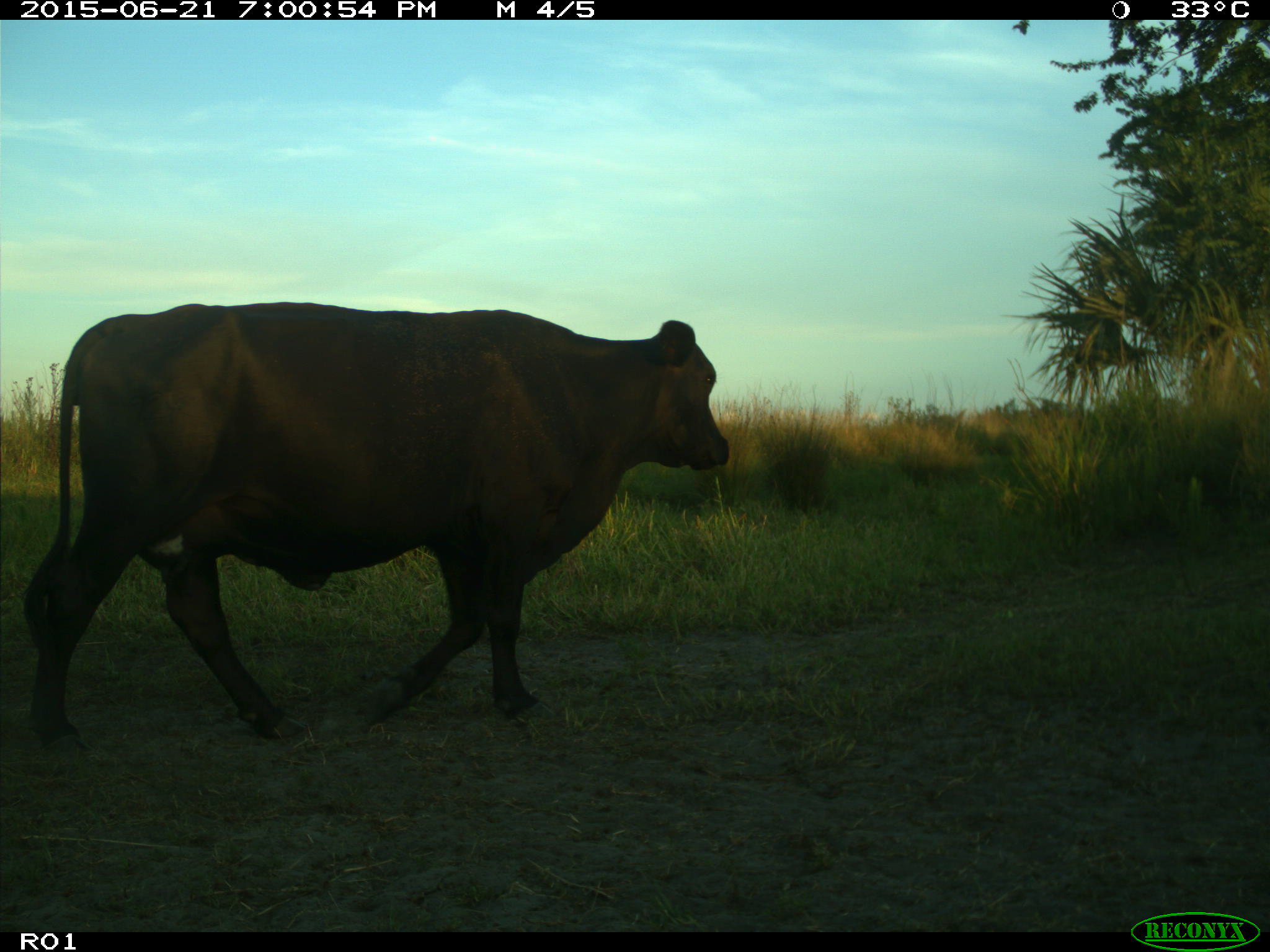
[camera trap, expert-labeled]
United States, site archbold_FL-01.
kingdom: Animalia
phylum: Chordata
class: Mammalia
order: Artiodactyla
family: Bovidae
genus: Bos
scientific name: Bos taurus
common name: domestic cow